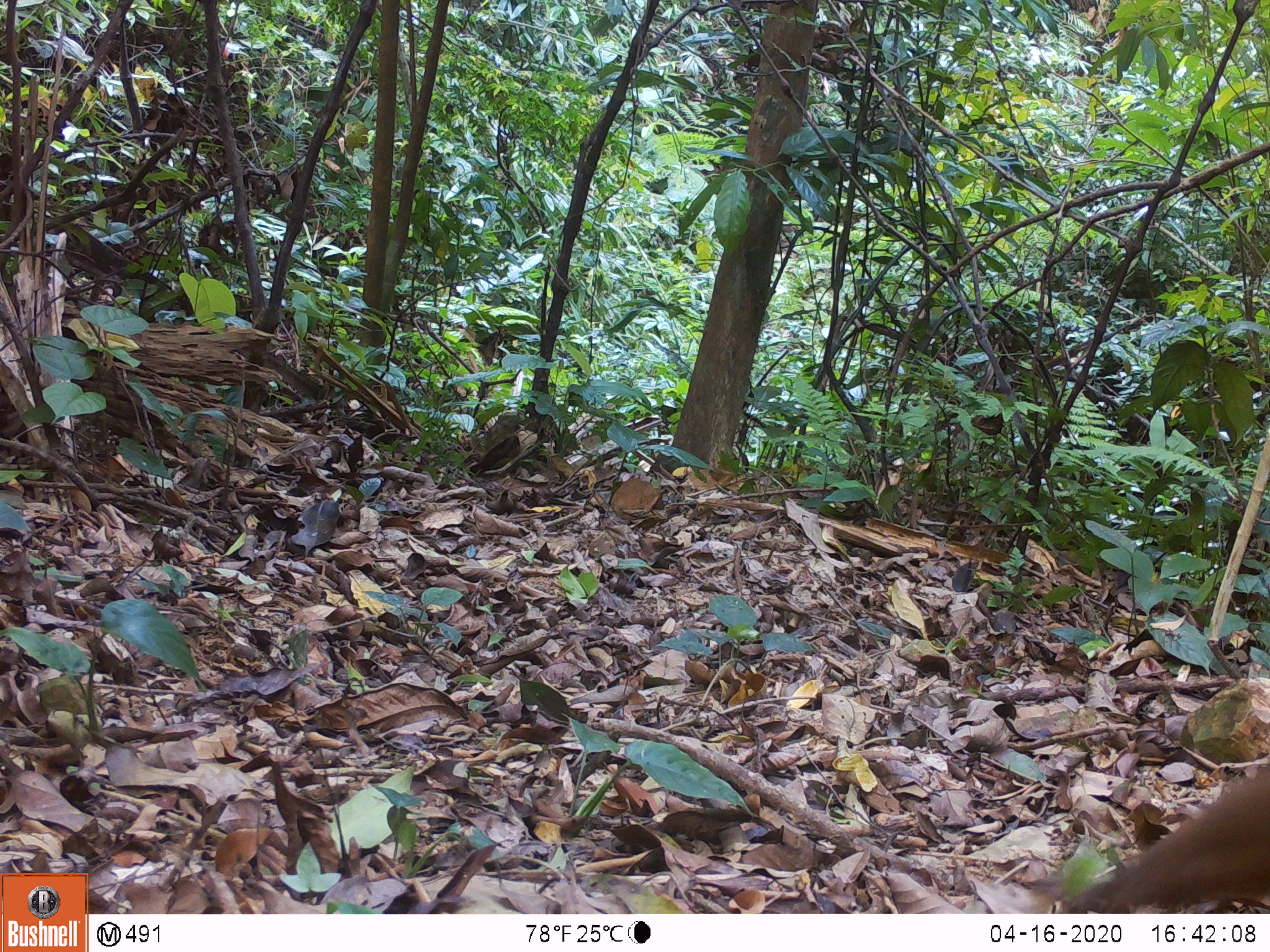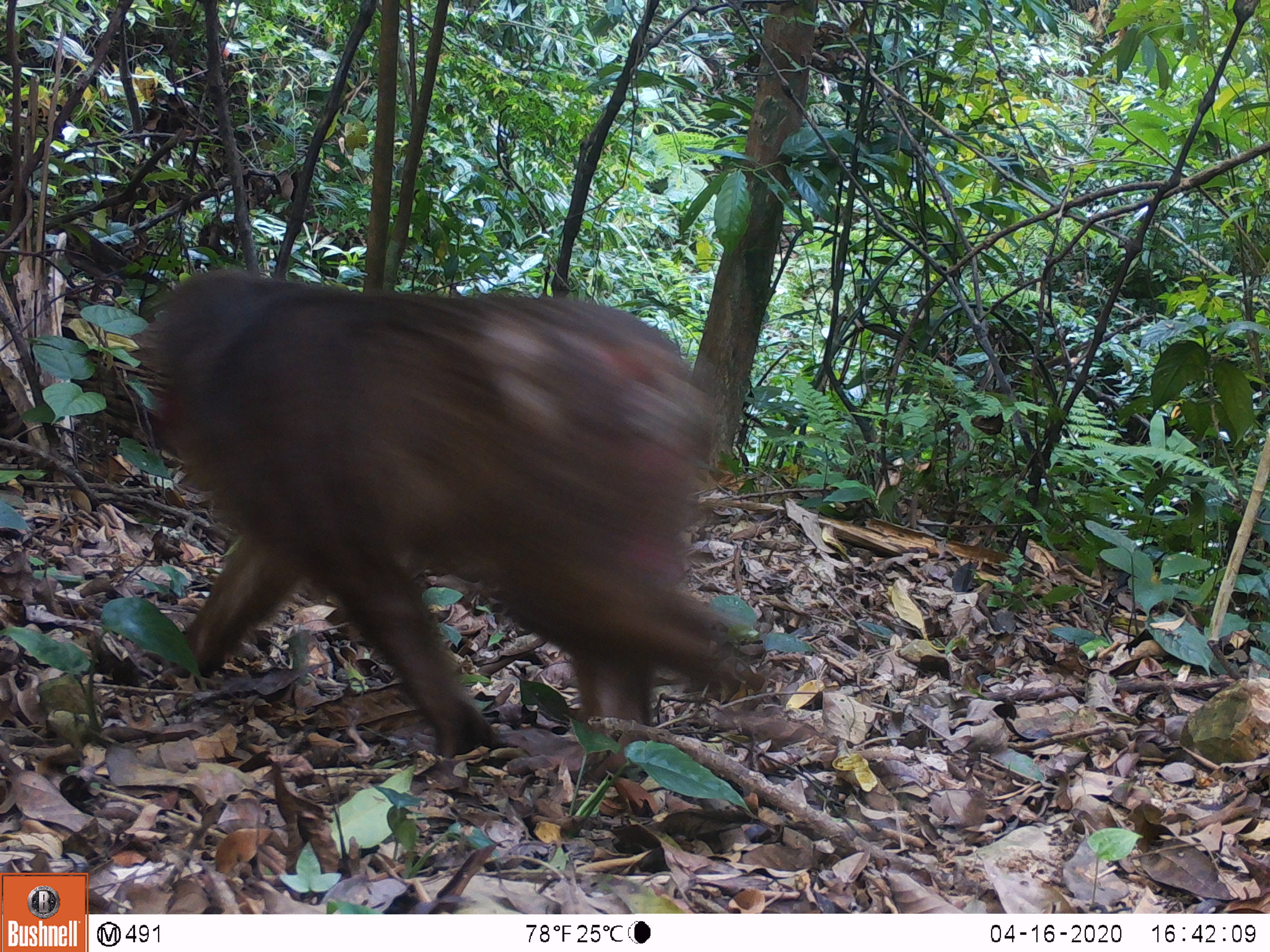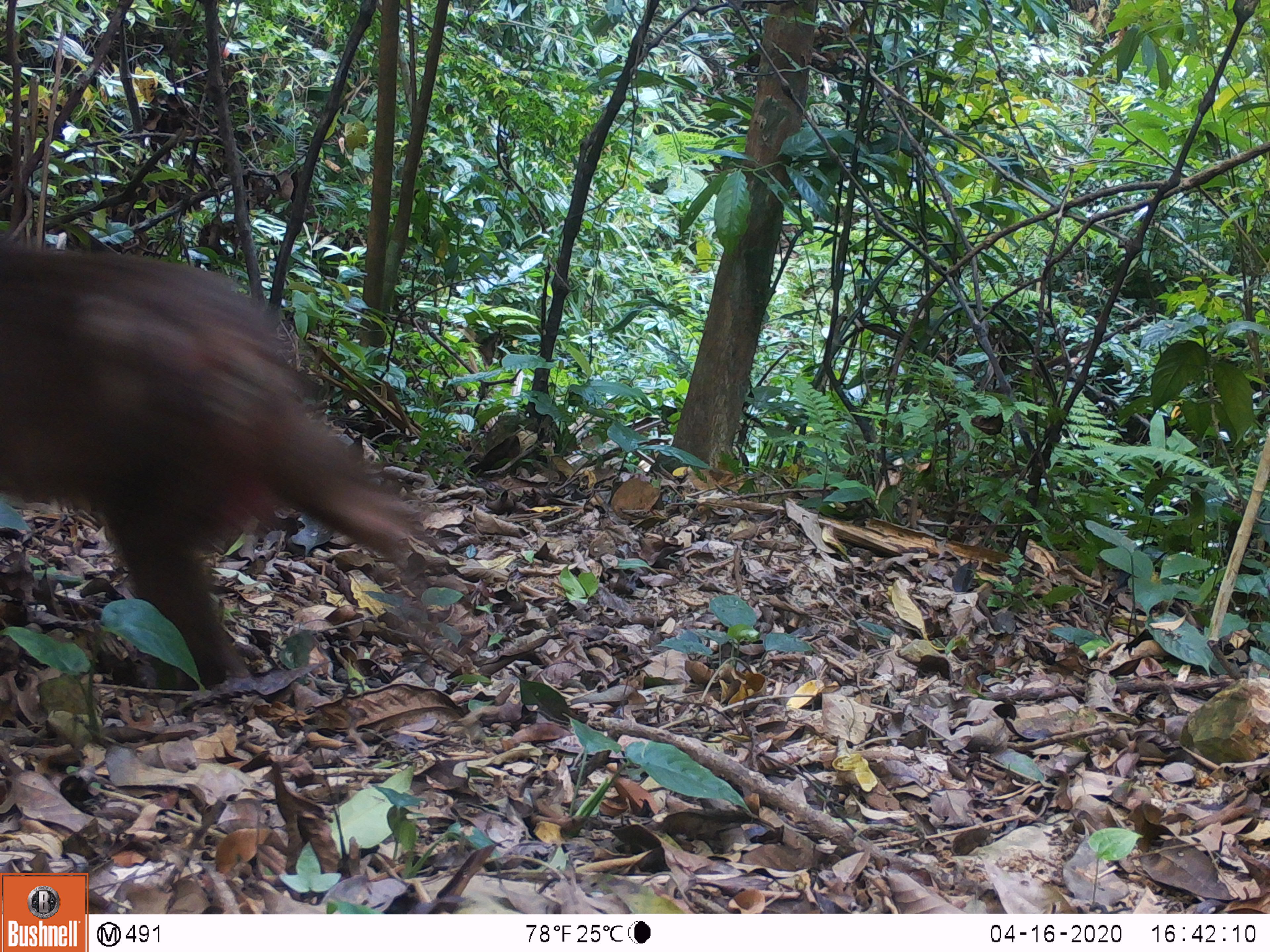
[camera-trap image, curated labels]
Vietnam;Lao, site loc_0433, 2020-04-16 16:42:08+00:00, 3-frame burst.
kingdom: Animalia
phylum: Chordata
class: Mammalia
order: Primates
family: Cercopithecidae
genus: Macaca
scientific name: Macaca arctoides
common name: stump-tailed macaque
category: stump tailed macaque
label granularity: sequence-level